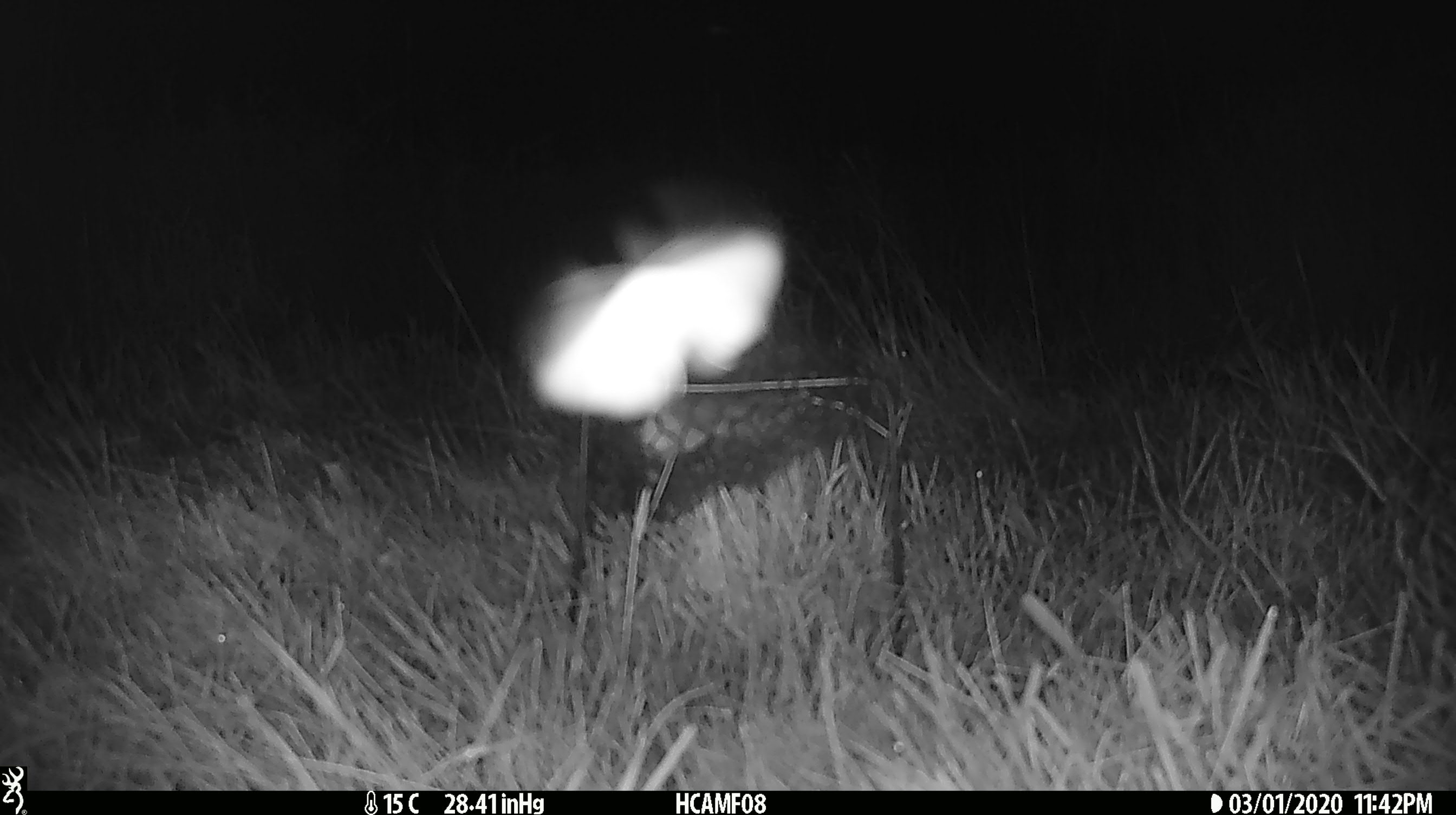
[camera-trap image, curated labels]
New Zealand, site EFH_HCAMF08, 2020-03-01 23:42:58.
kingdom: Animalia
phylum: Arthropoda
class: Insecta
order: Lepidoptera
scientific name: Lepidoptera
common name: moth